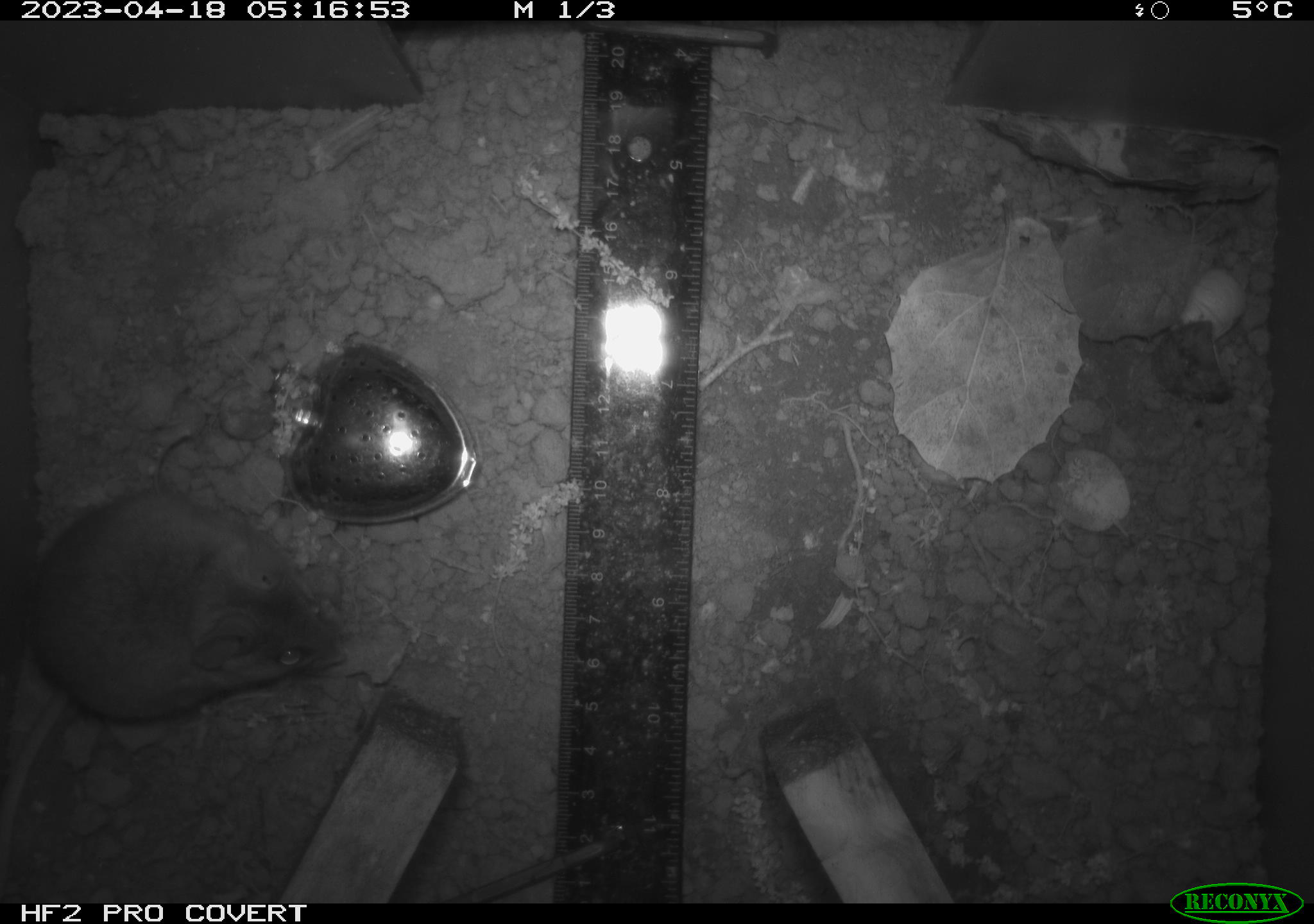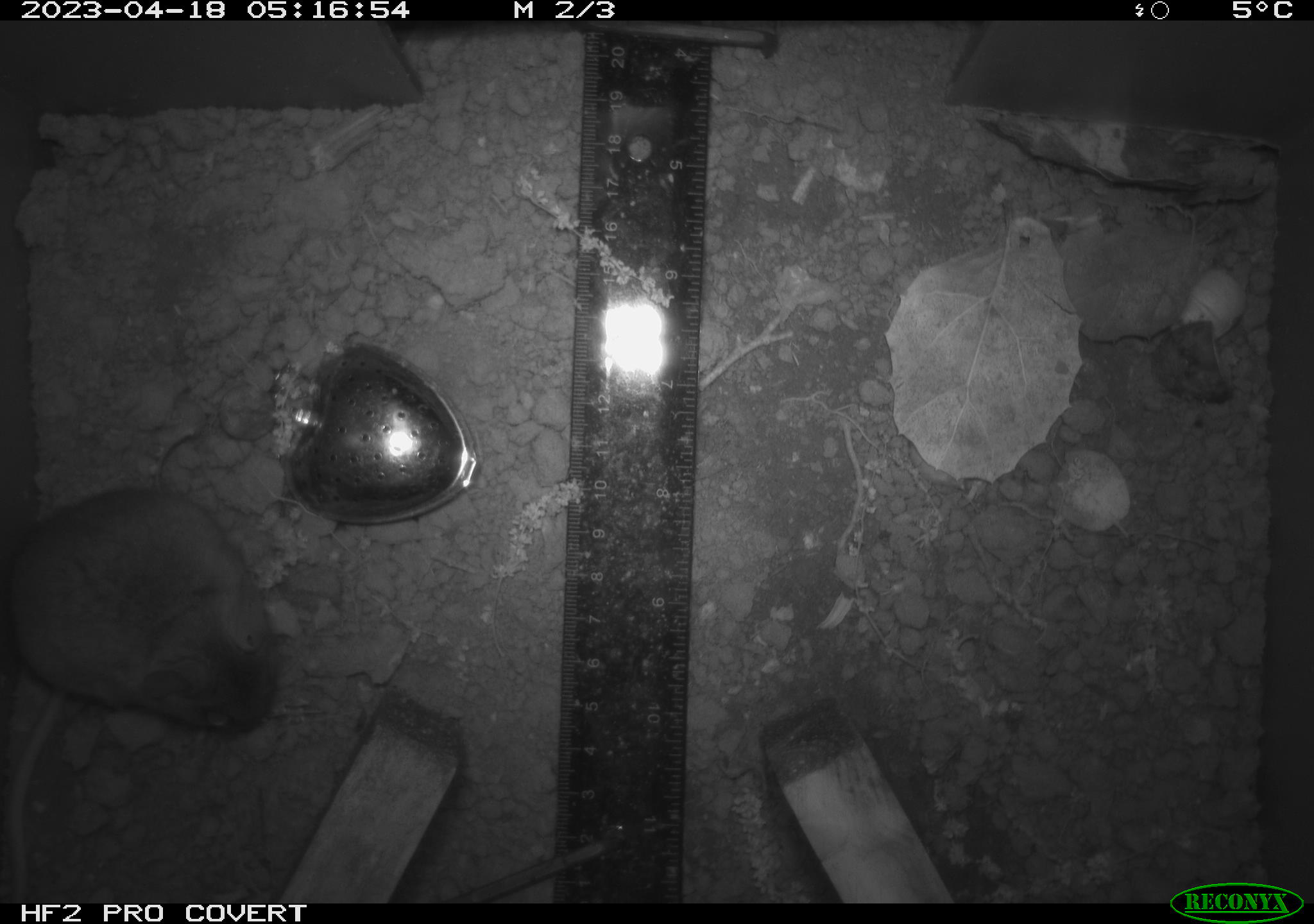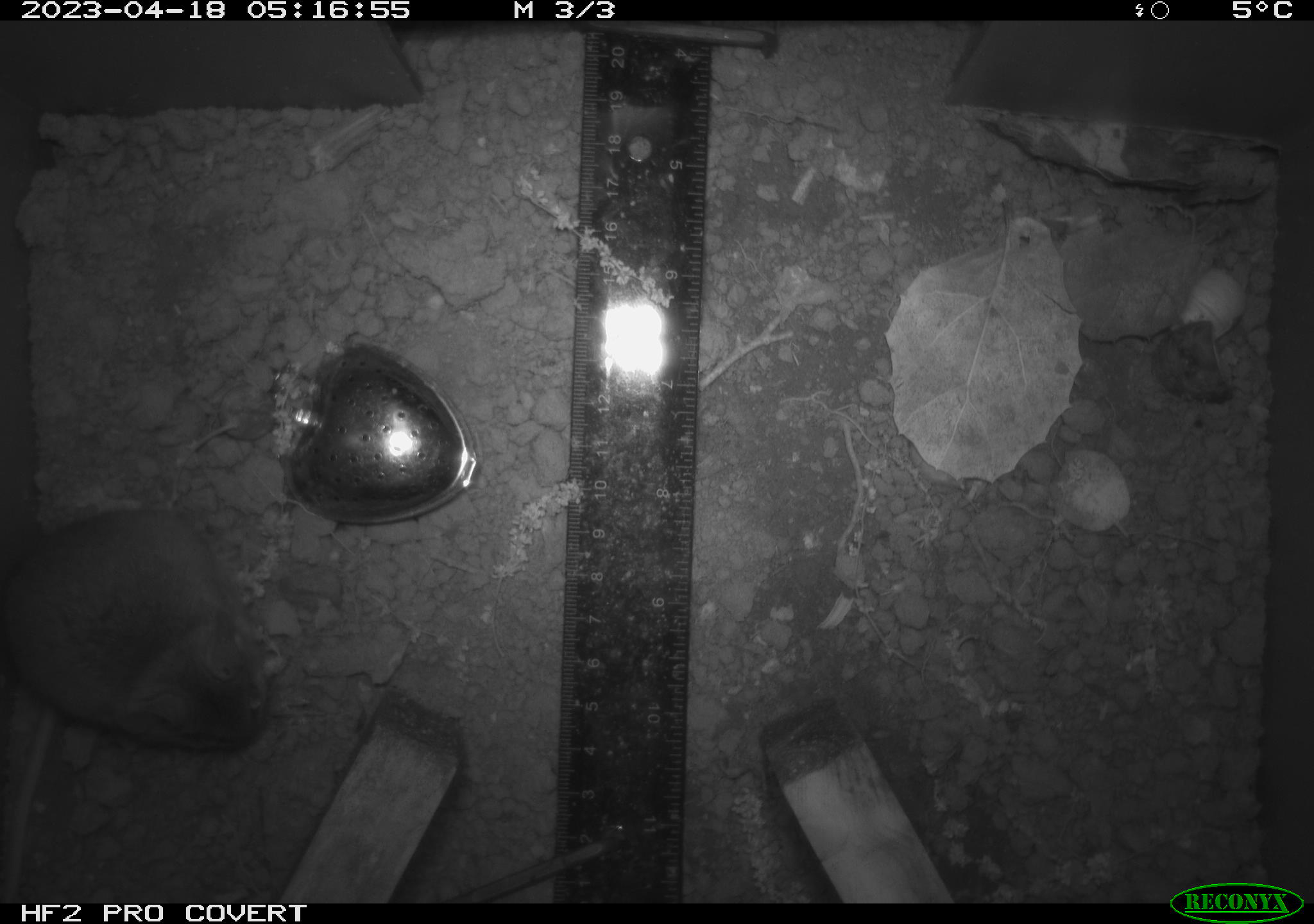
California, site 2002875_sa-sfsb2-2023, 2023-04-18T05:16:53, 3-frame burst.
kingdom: Animalia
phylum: Chordata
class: Mammalia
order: Rodentia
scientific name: Rodentia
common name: mouse species